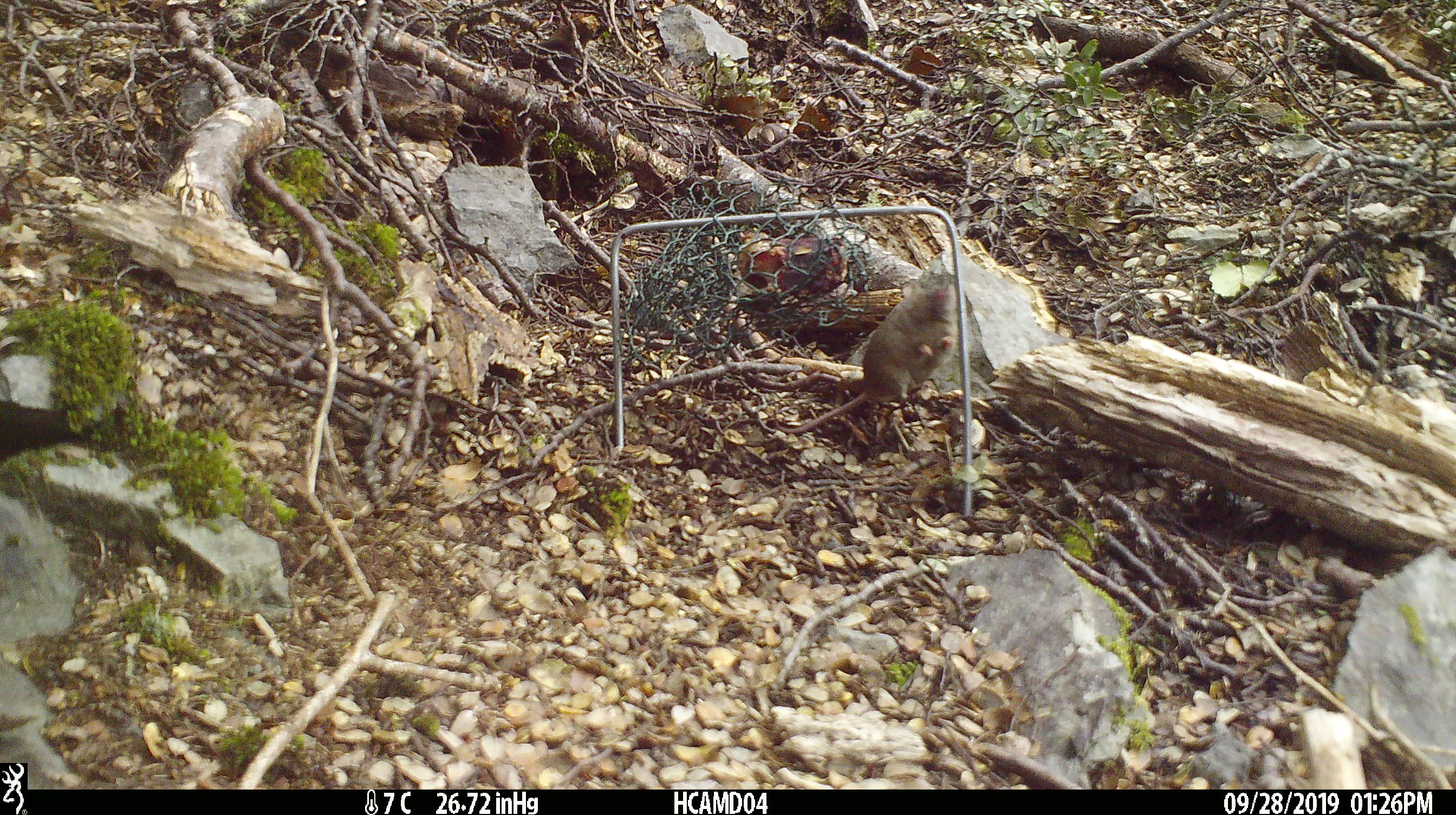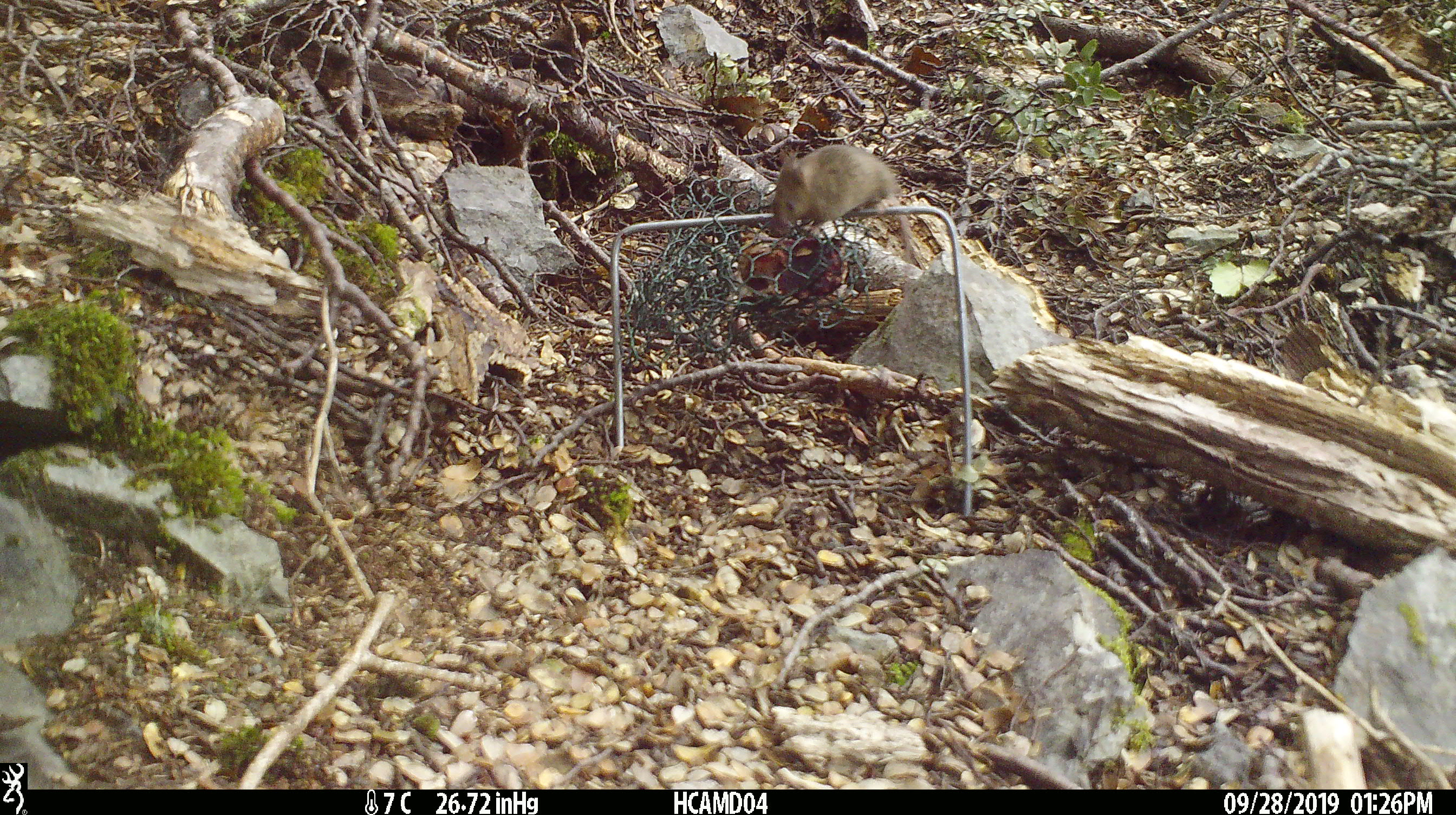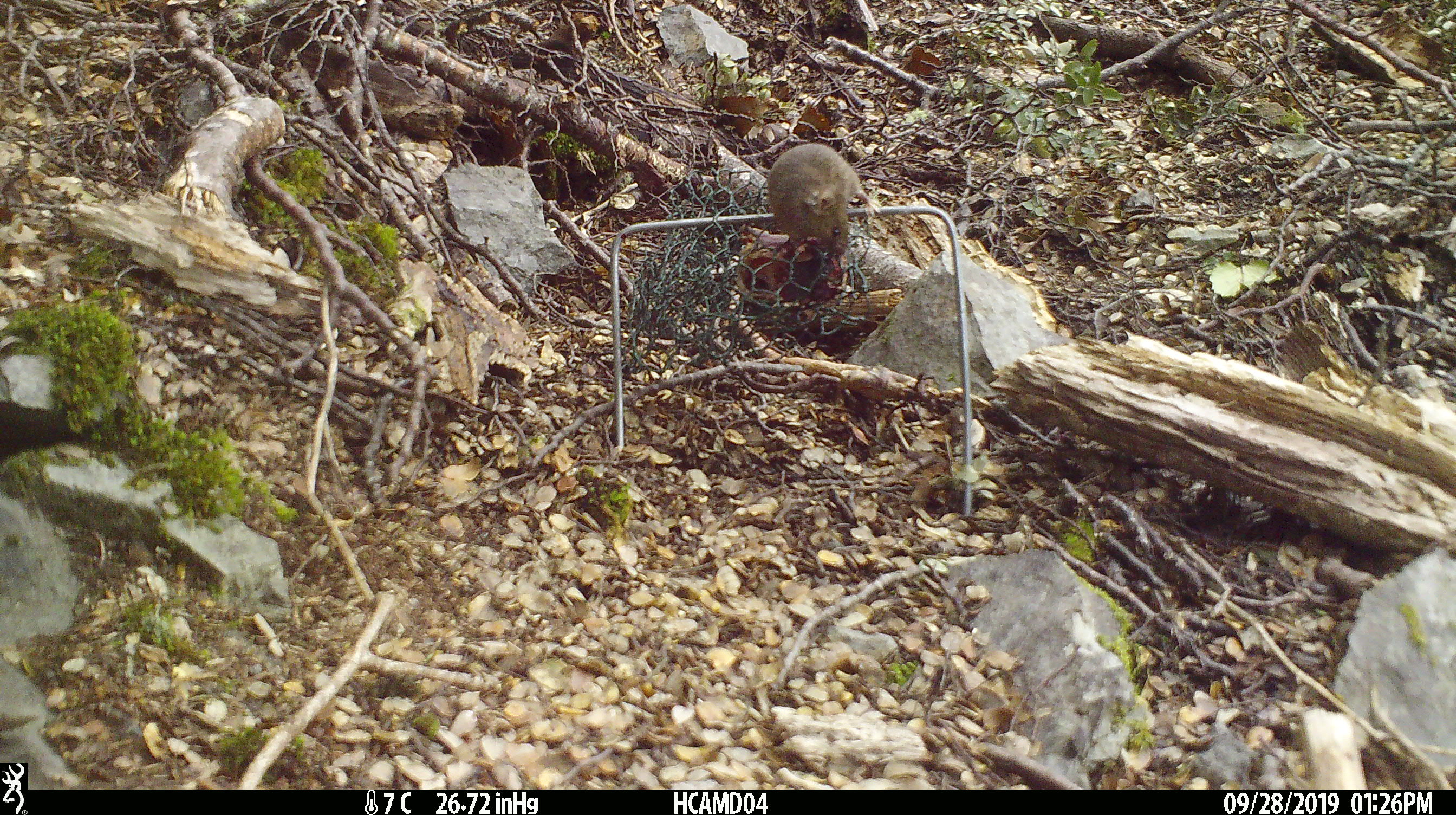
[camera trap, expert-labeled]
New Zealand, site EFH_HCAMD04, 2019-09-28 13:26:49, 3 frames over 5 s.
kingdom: Animalia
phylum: Chordata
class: Mammalia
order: Rodentia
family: Muridae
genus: Mus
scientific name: Mus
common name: mouse